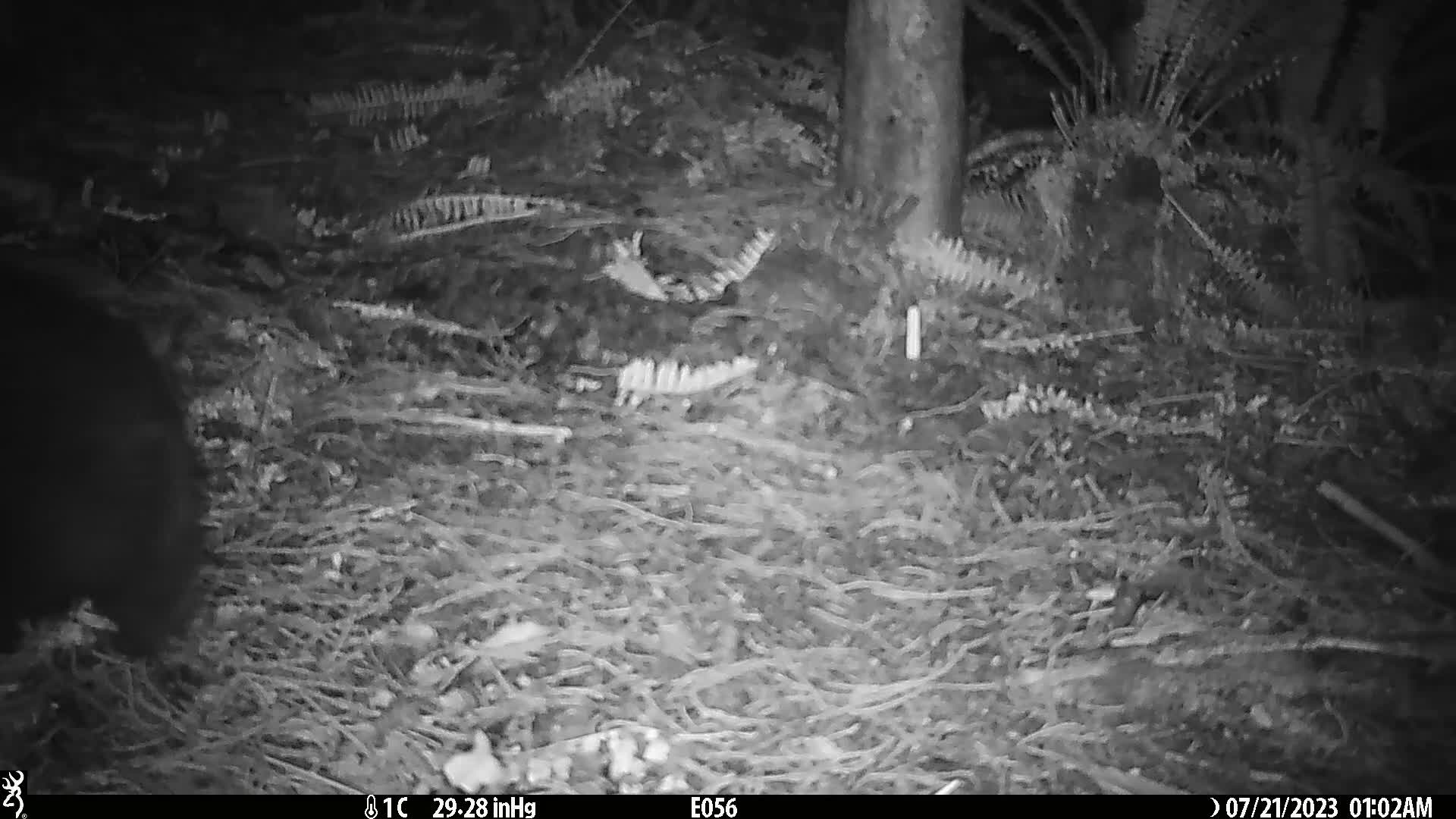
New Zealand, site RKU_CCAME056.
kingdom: Animalia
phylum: Chordata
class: Mammalia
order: Diprotodontia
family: Phalangeridae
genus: Trichosurus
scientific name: Trichosurus vulpecula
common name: common brushtail possum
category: possum